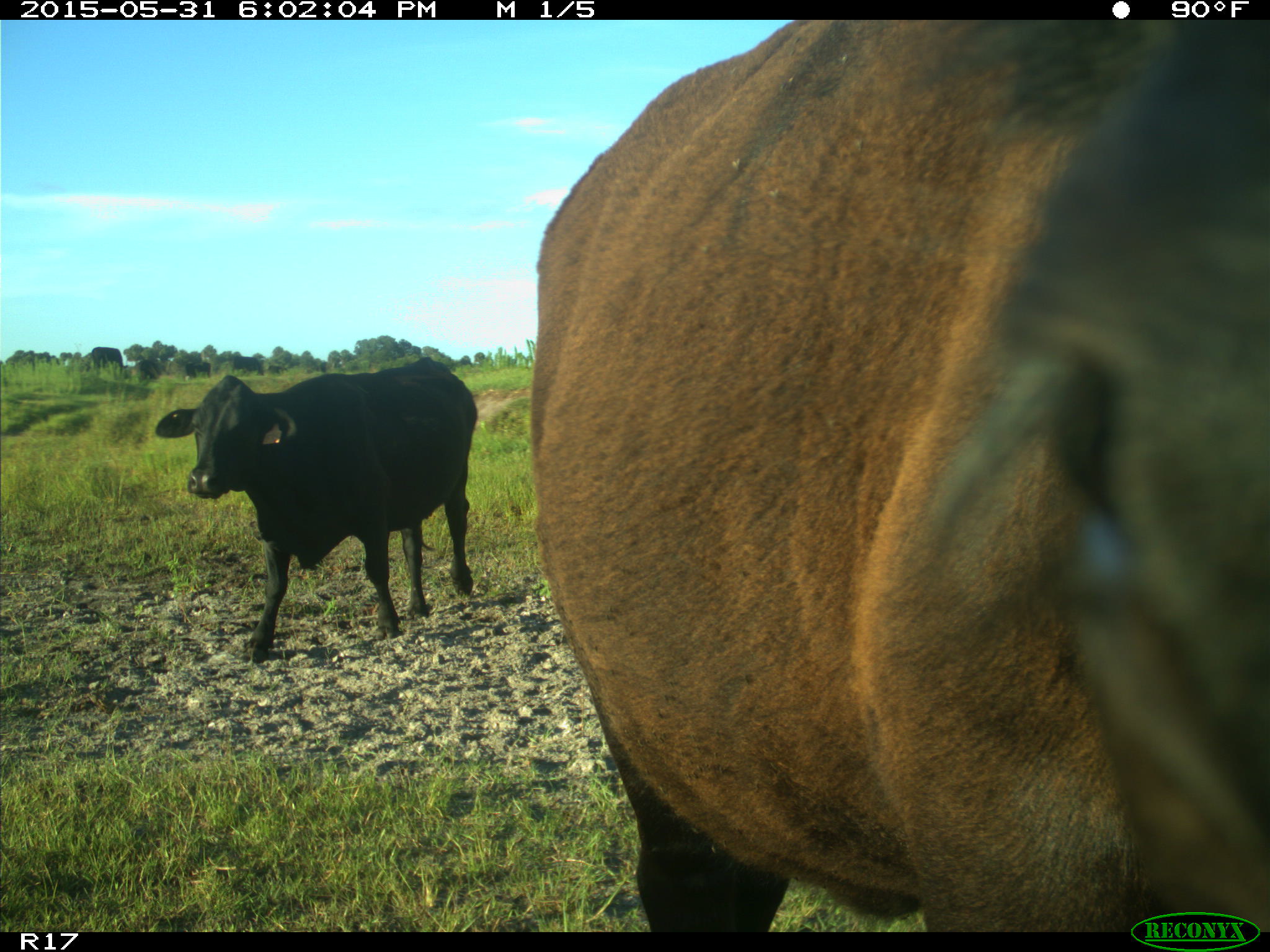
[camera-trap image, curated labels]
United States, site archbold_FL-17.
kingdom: Animalia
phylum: Chordata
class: Mammalia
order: Artiodactyla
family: Bovidae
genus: Bos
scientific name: Bos taurus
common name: domestic cow